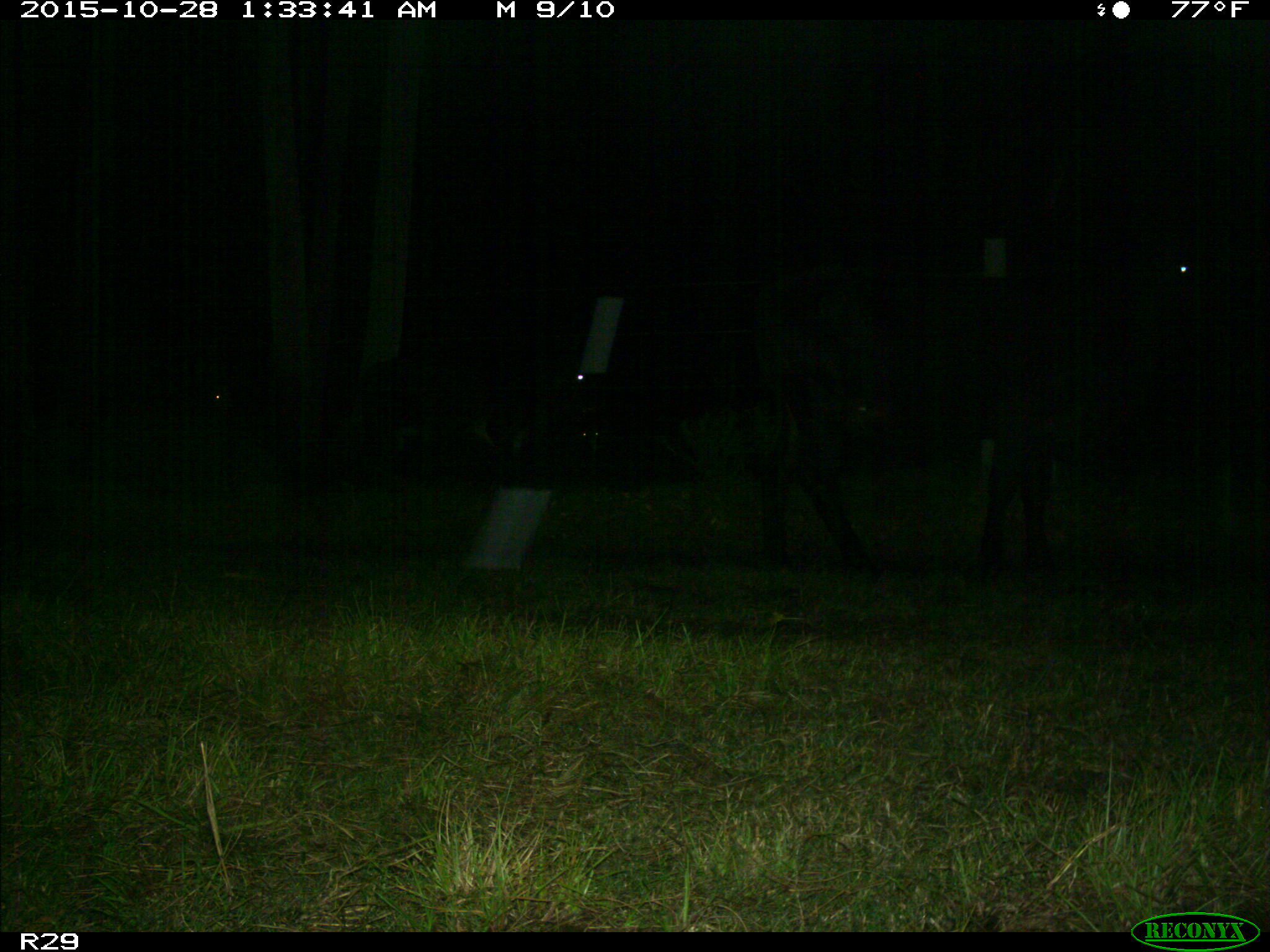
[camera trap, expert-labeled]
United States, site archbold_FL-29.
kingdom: Animalia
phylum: Chordata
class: Mammalia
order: Artiodactyla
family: Bovidae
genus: Bos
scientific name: Bos taurus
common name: domestic cow